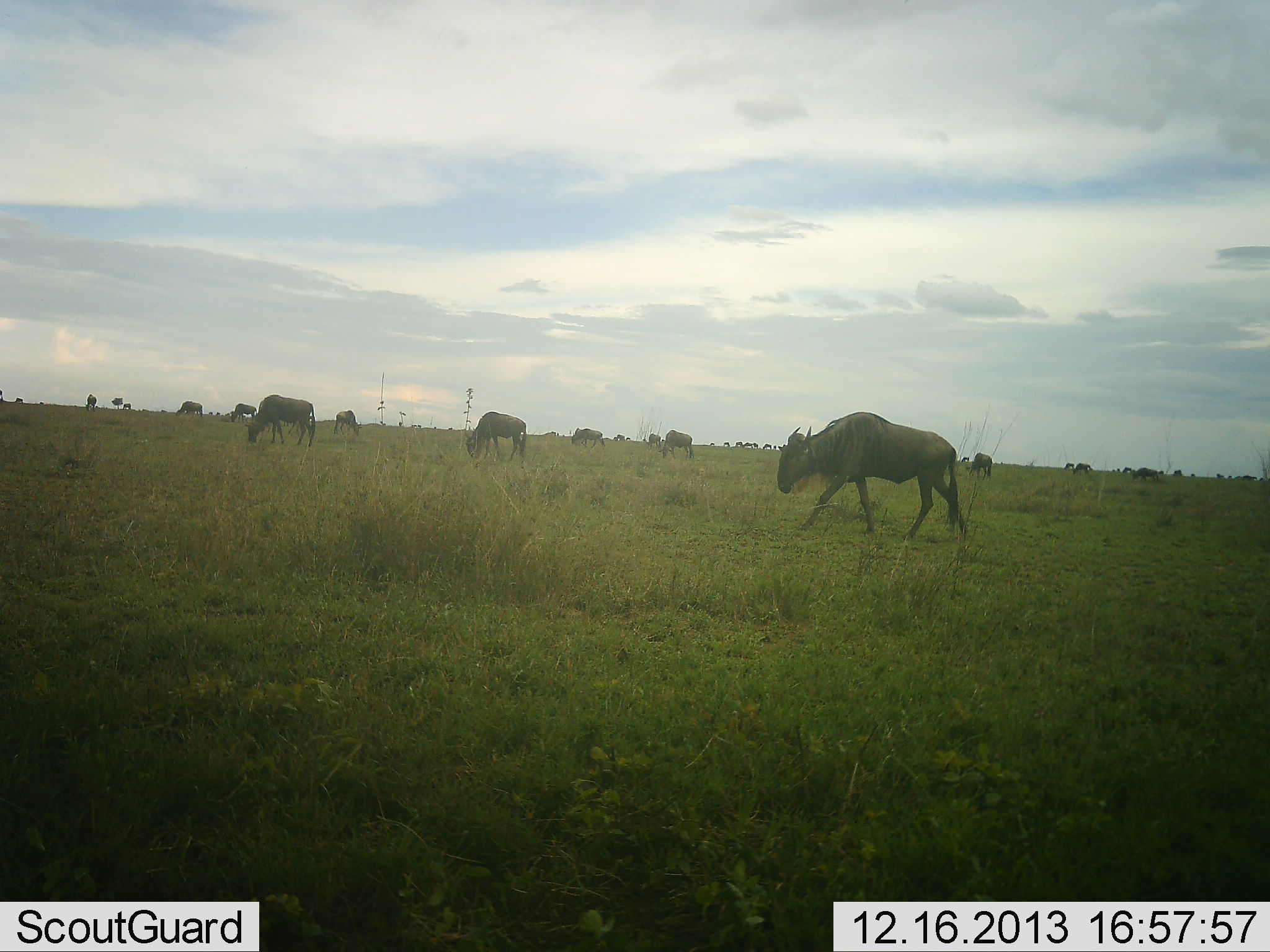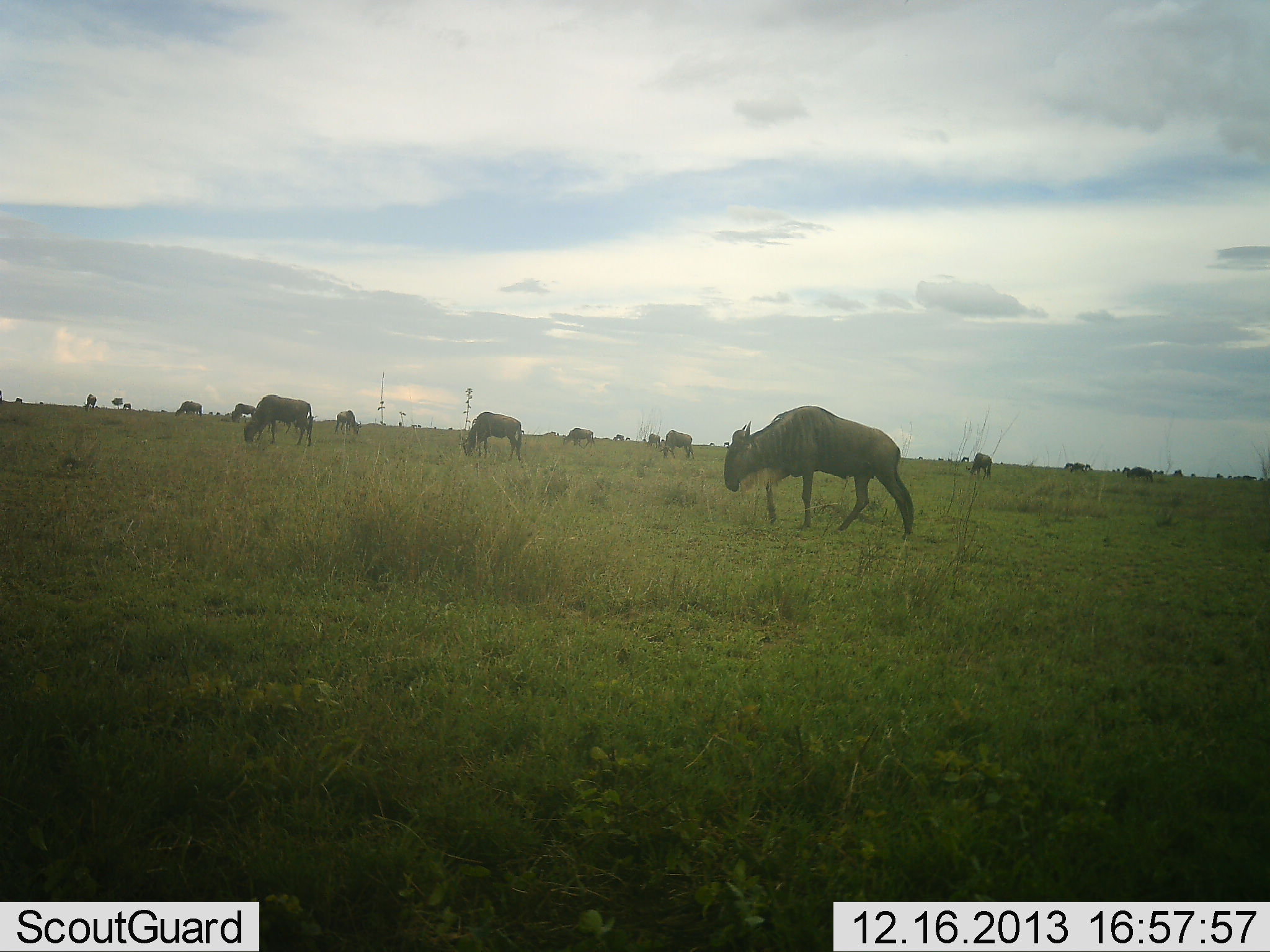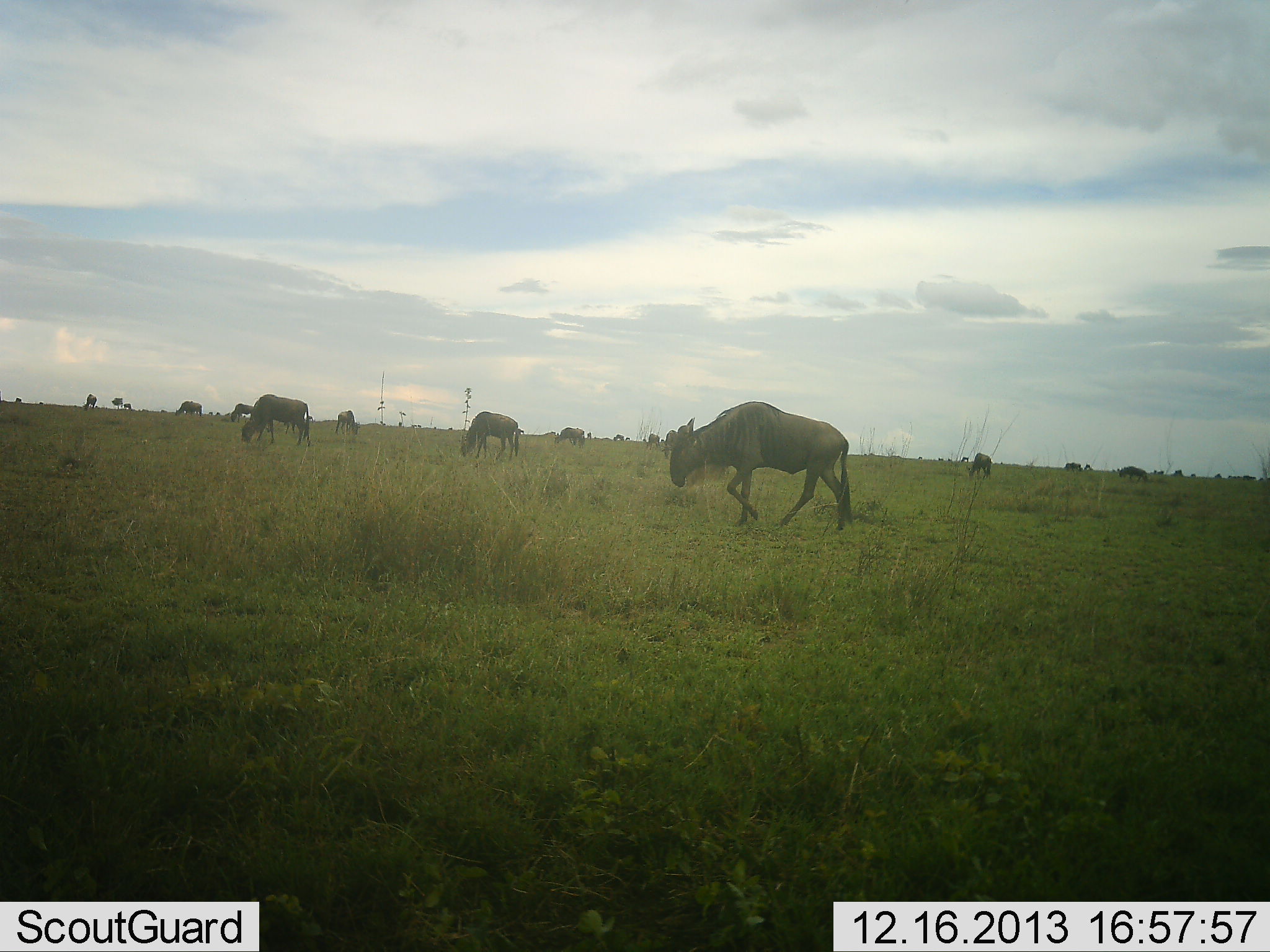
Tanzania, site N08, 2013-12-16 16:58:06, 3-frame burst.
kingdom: Animalia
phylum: Chordata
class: Mammalia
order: Artiodactyla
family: Bovidae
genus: Connochaetes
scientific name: Connochaetes taurinus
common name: blue wildebeest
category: wildebeest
Wildebeest (blue wildebeest) (Connochaetes taurinus), count 11-50. Behavior (volunteer vote fractions): standing 30%, resting 0%, moving 73%, interacting 0%. Young present (vote fraction): 0%. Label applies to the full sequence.